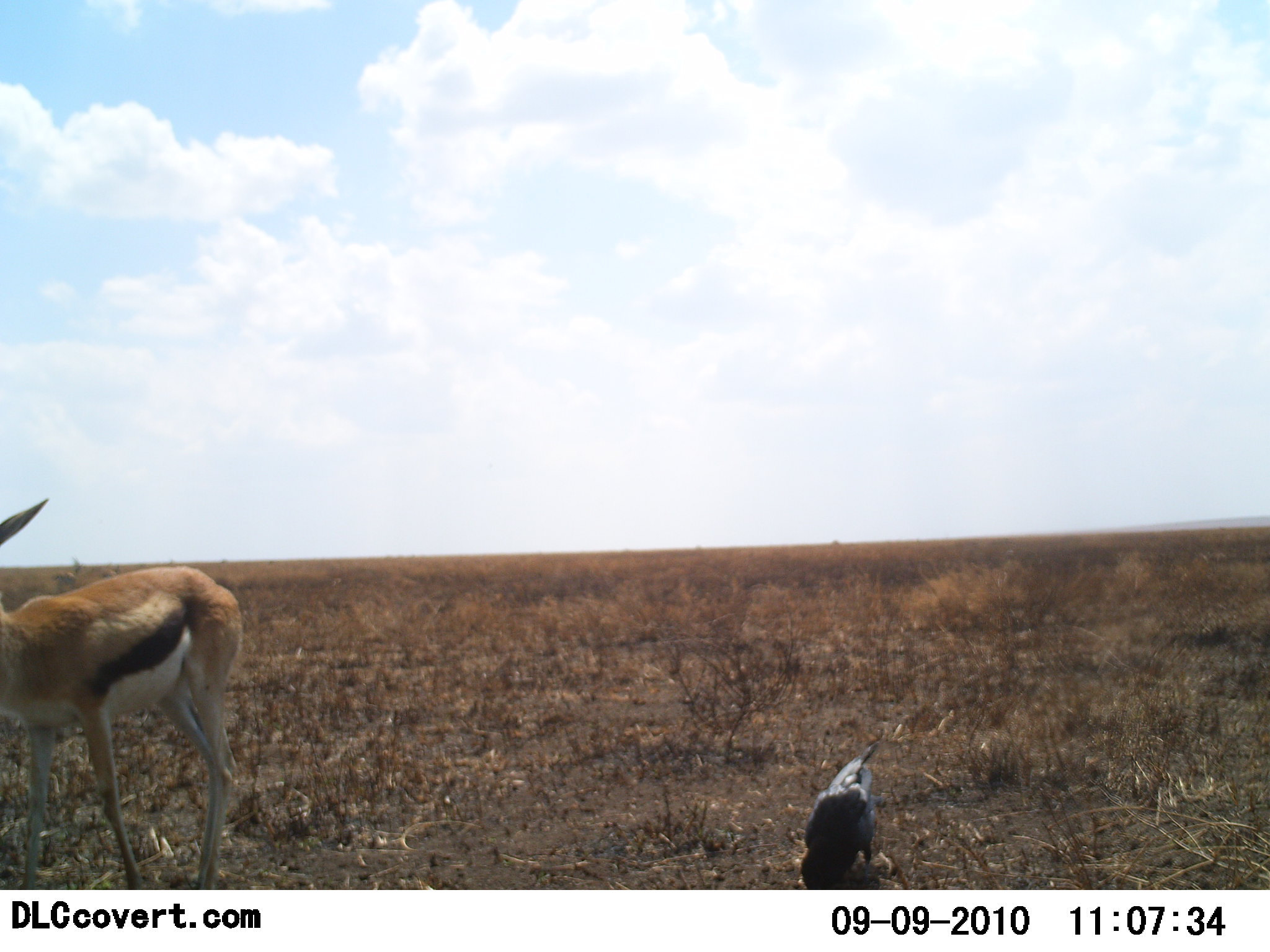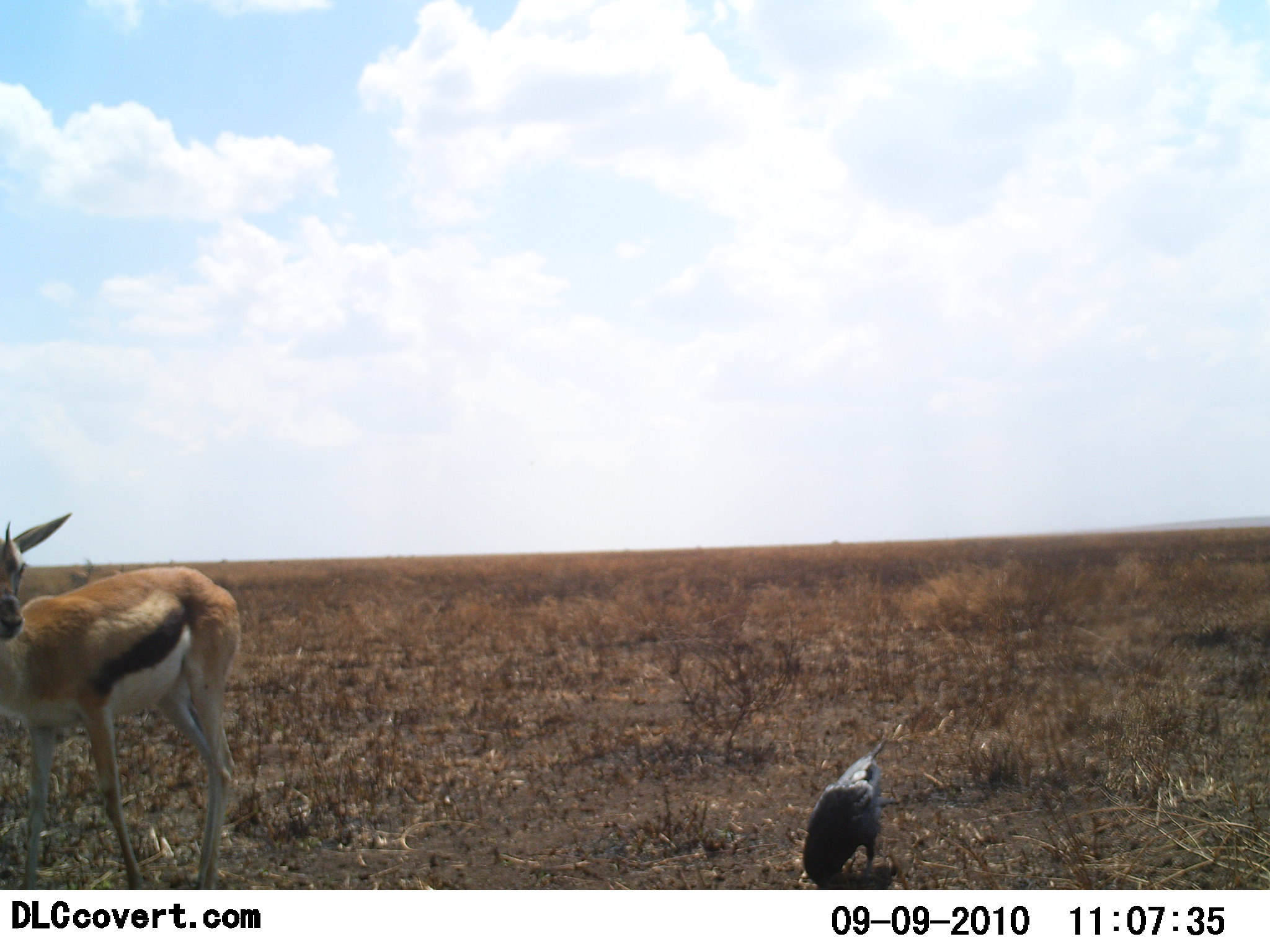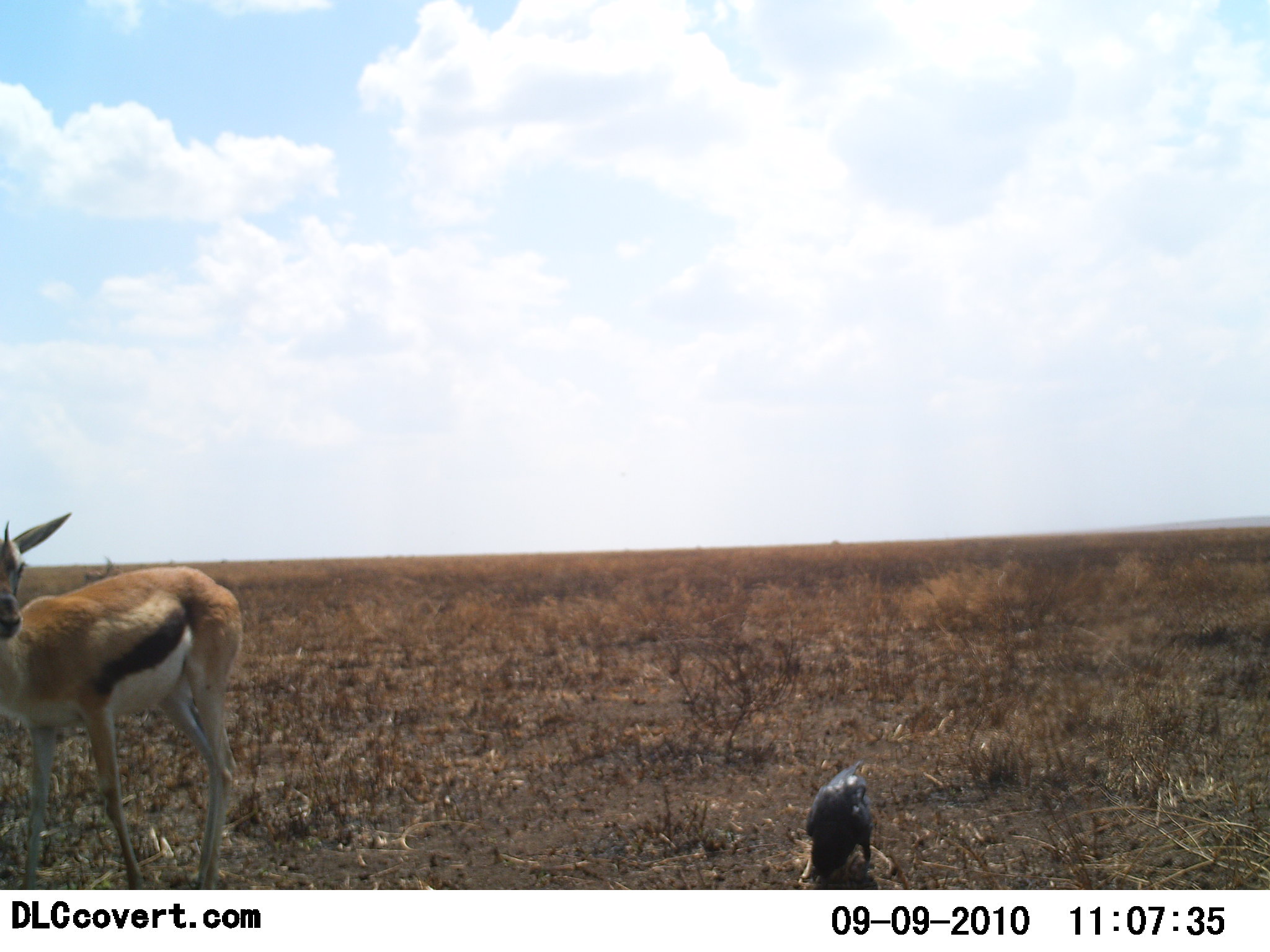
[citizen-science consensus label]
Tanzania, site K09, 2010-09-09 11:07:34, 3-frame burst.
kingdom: Animalia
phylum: Chordata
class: Mammalia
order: Artiodactyla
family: Bovidae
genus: Eudorcas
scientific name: Eudorcas thomsonii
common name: thomson's gazelle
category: gazellethomsons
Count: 1.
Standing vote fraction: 100%.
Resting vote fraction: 0%.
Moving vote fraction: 7%.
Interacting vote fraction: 0%.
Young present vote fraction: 0%.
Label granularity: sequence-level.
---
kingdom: Animalia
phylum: Chordata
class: Aves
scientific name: Aves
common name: bird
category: otherbird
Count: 1.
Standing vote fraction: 45%.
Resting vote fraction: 0%.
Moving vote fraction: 0%.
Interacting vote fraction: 0%.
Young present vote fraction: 0%.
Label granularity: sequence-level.